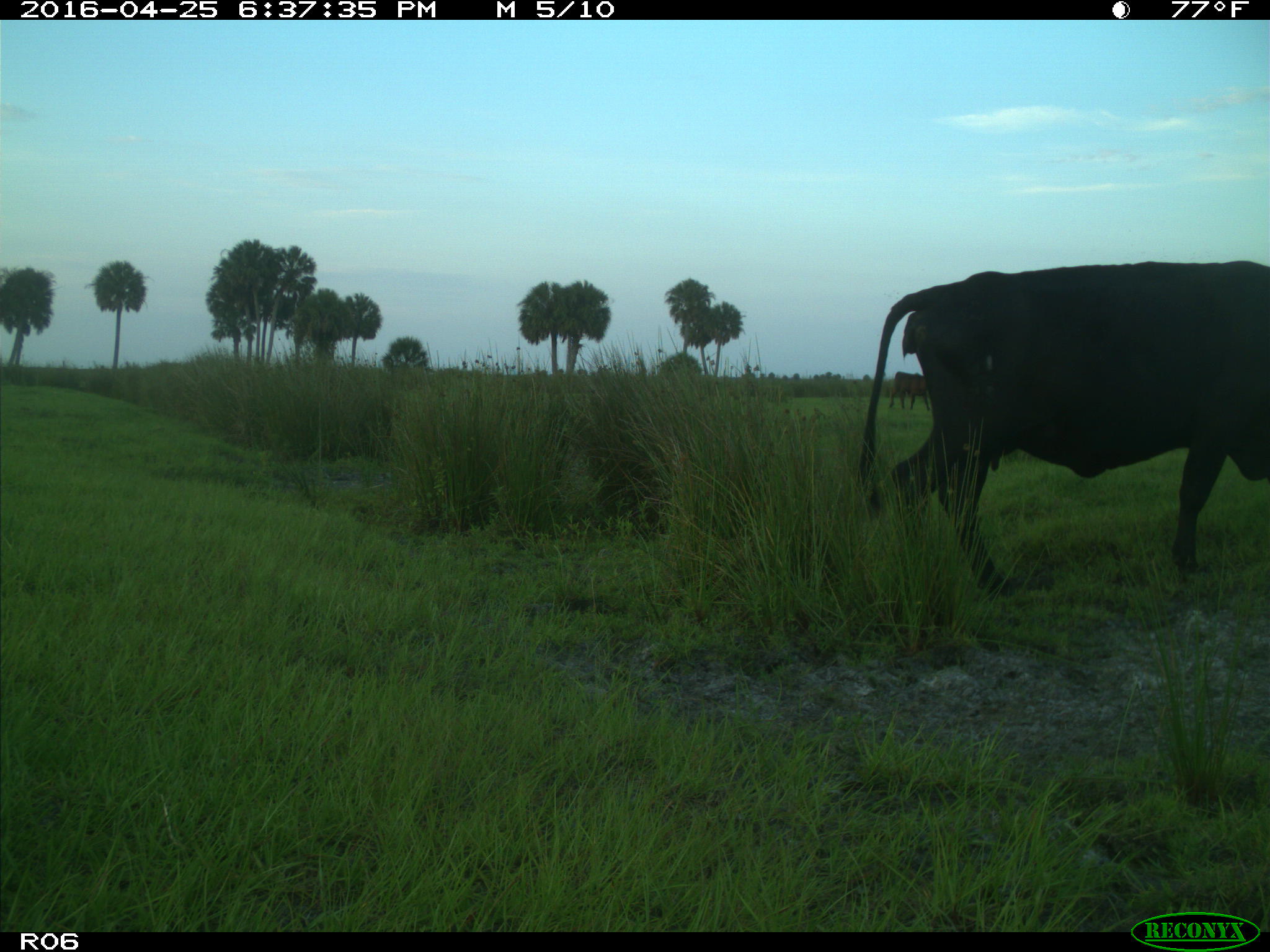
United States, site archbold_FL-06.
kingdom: Animalia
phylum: Chordata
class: Mammalia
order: Artiodactyla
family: Bovidae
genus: Bos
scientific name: Bos taurus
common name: domestic cow